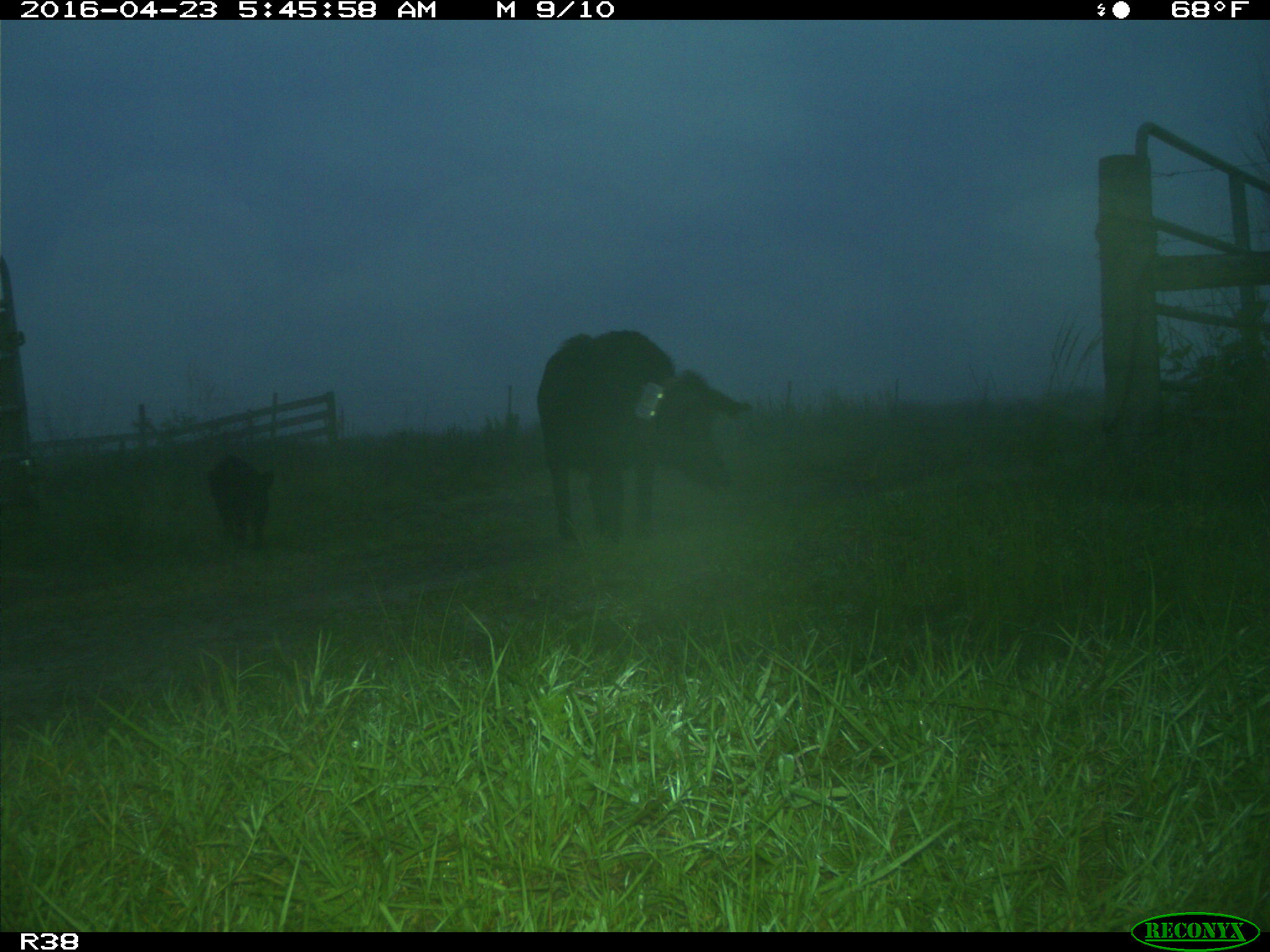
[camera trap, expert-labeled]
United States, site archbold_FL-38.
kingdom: Animalia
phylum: Chordata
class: Mammalia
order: Artiodactyla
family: Suidae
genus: Sus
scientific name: Sus scrofa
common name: wild boar